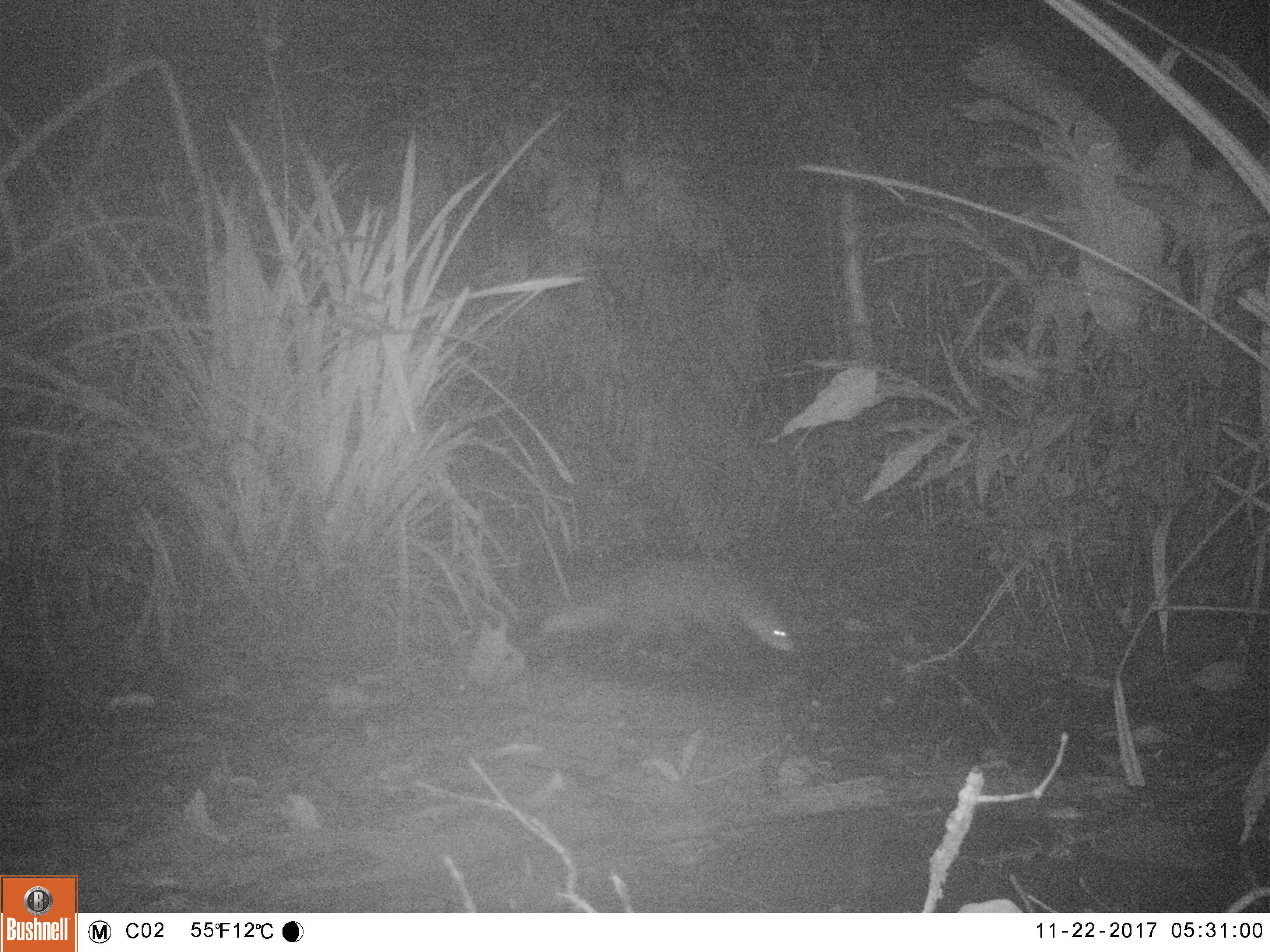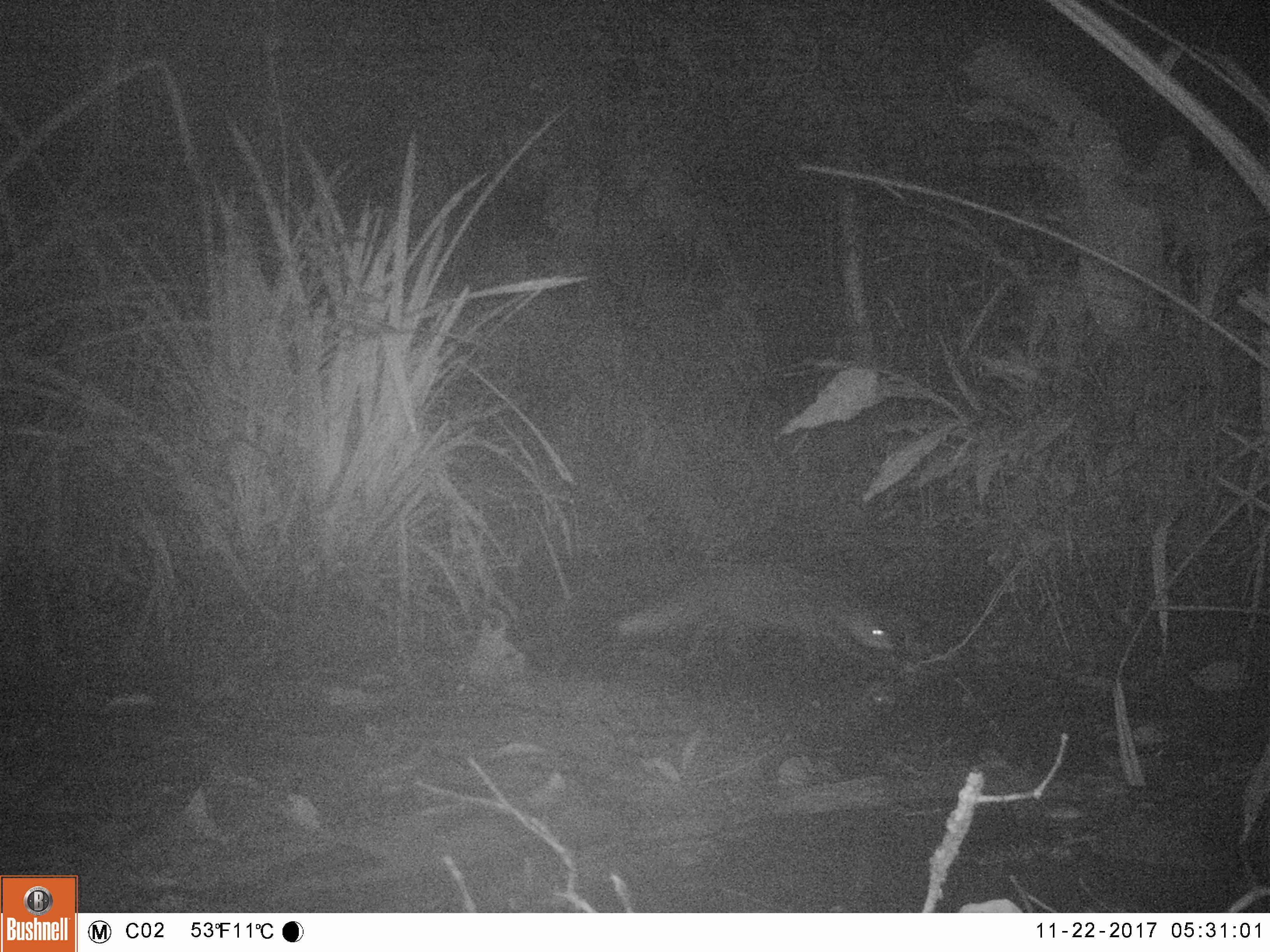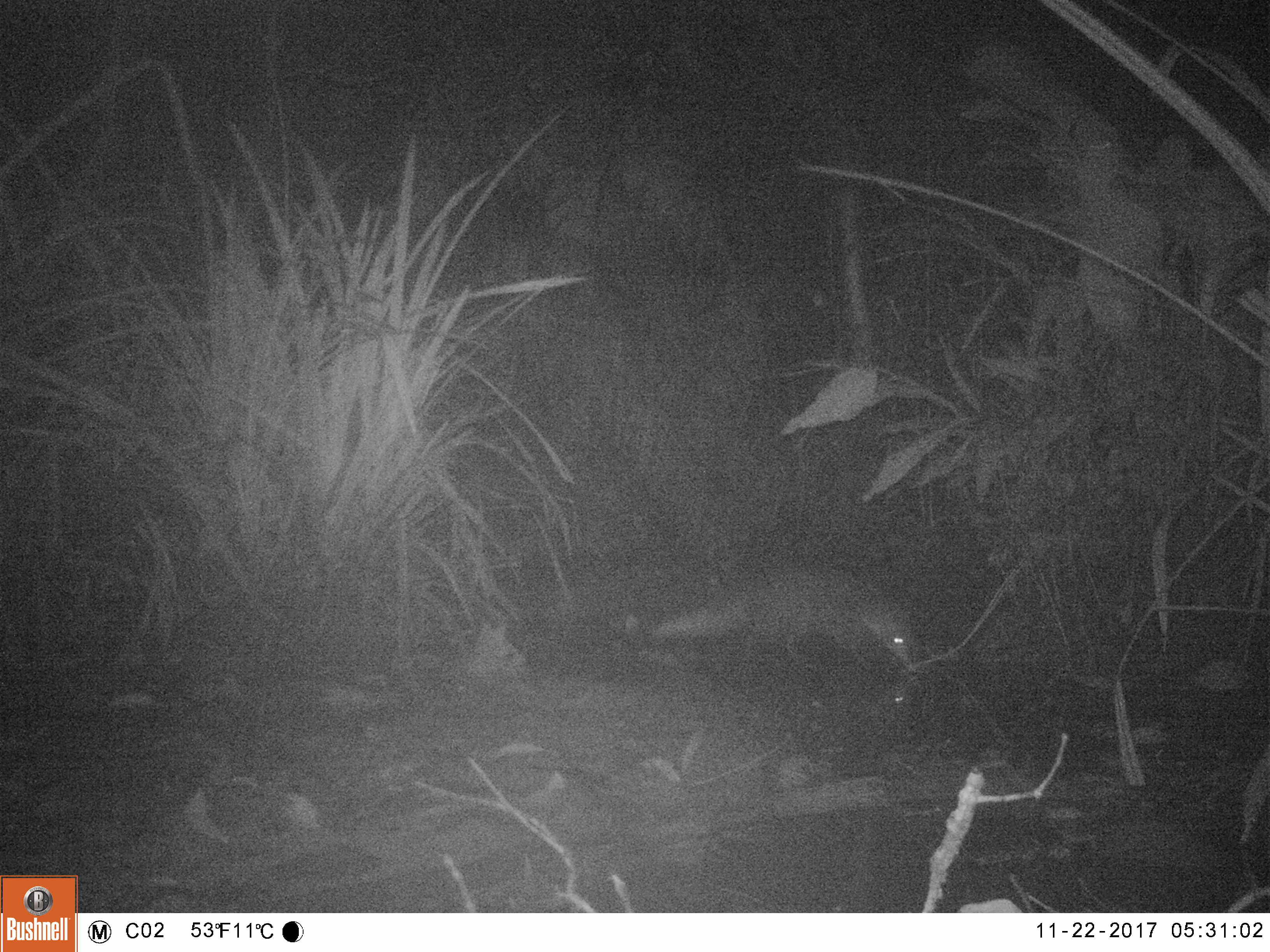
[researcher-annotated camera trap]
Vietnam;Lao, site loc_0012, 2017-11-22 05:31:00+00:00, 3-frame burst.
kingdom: Animalia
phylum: Chordata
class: Mammalia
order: Carnivora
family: Herpestidae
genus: Urva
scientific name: Urva urva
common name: crab-eating mongoose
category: crab eating mongoose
Crab eating mongoose (crab-eating mongoose) (Urva urva). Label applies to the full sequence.